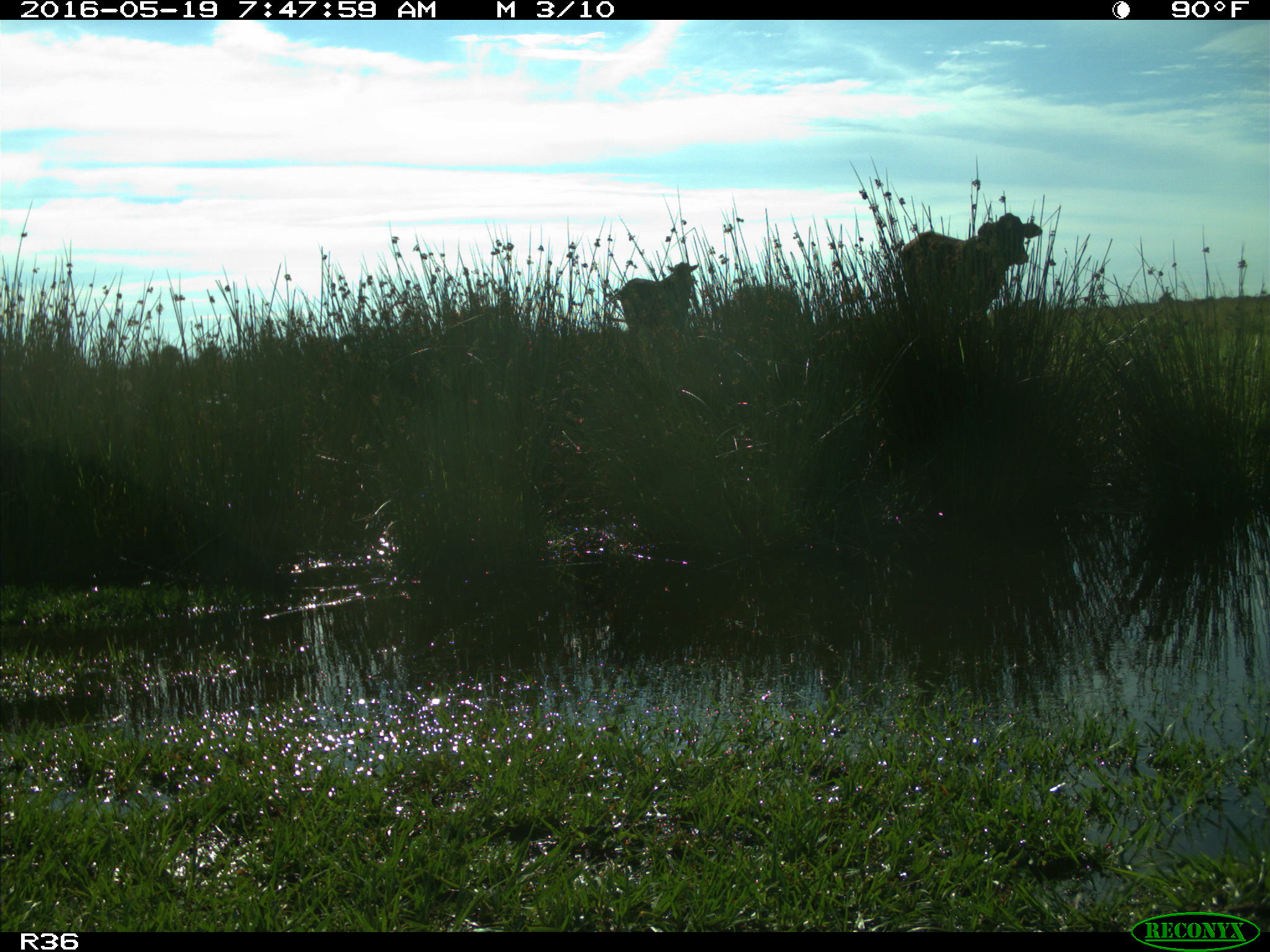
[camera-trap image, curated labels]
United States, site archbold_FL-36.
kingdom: Animalia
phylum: Chordata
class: Mammalia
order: Artiodactyla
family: Bovidae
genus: Bos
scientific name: Bos taurus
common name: domestic cow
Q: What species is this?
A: Bos taurus (domestic cow).